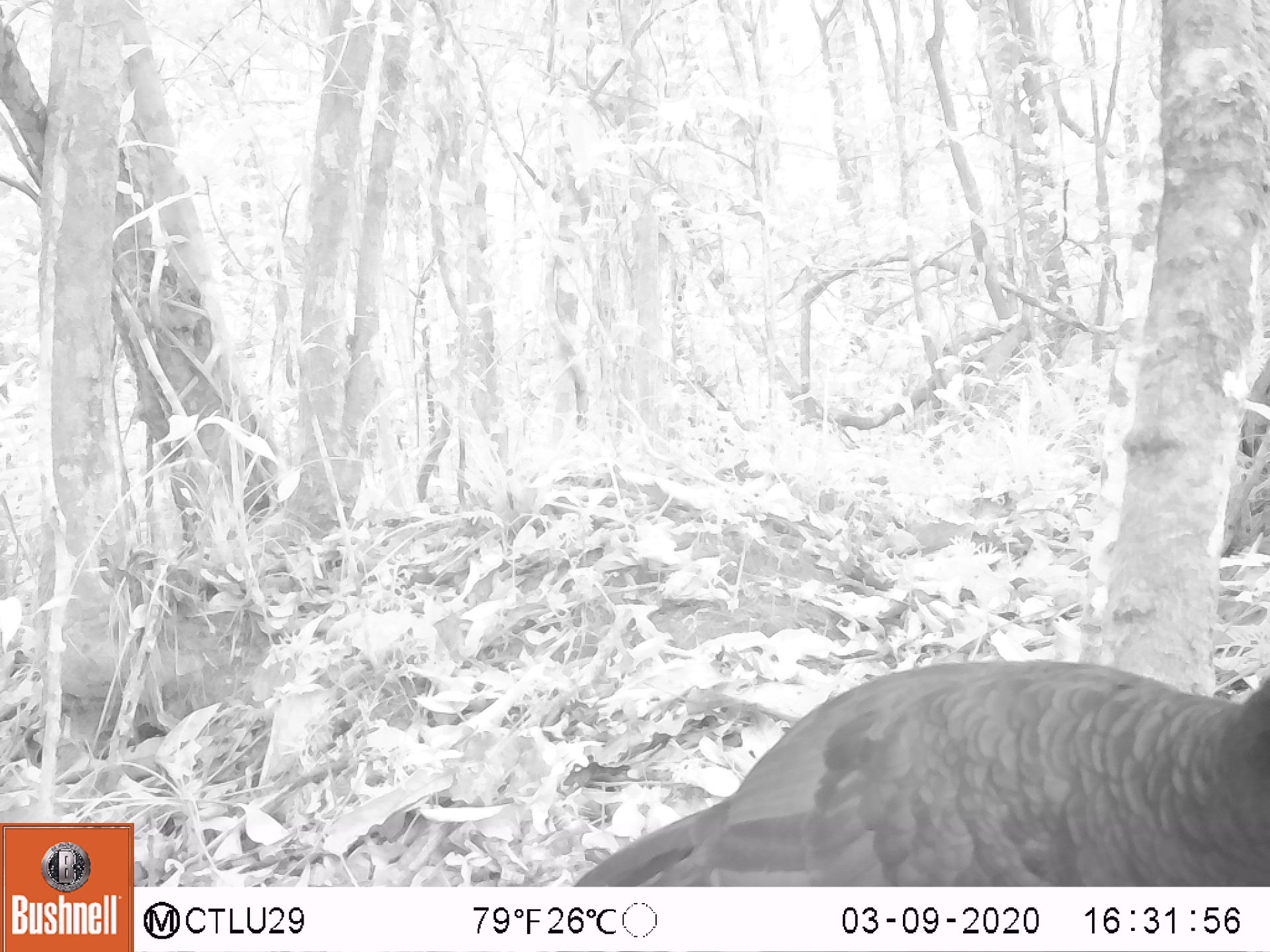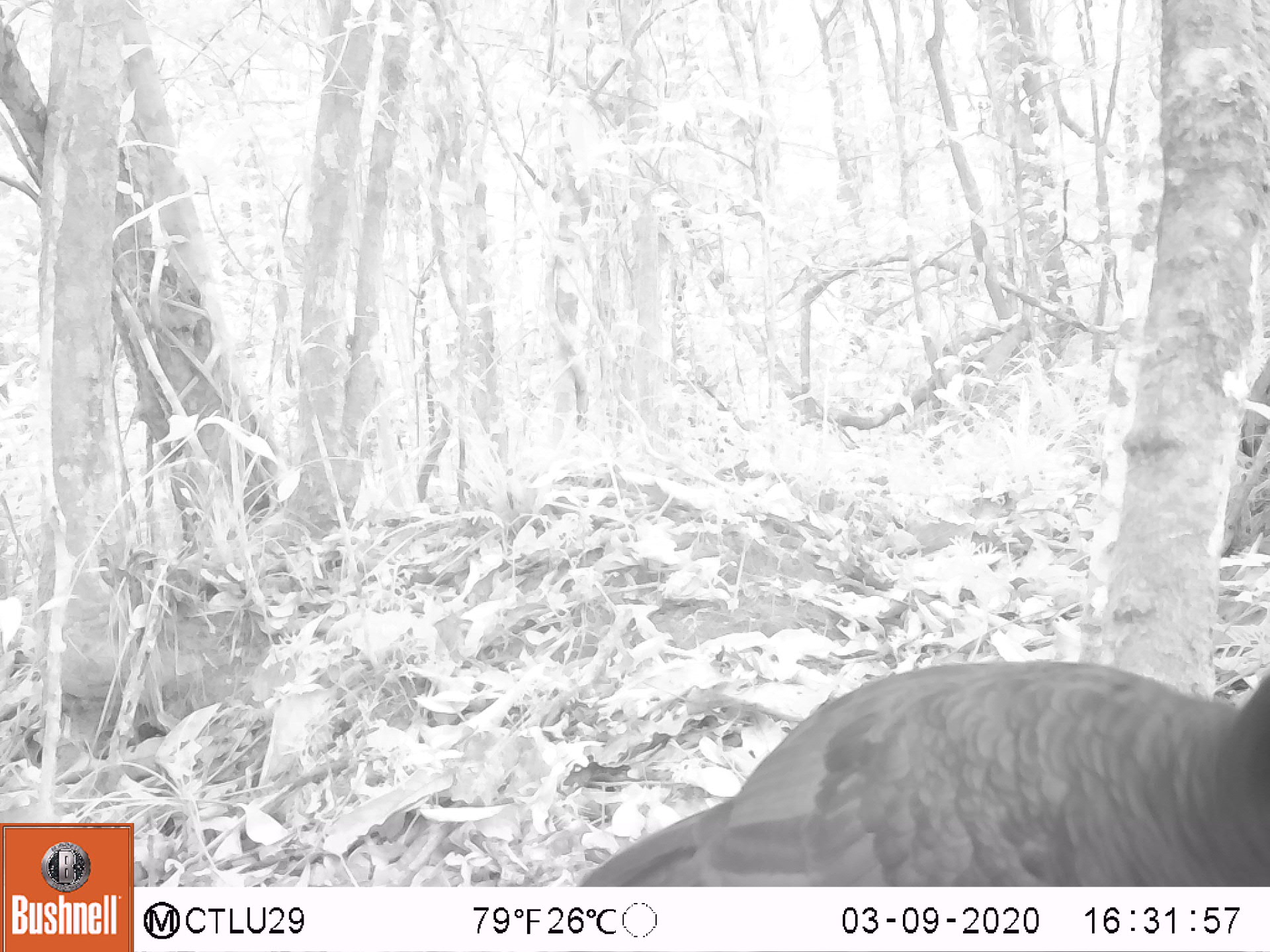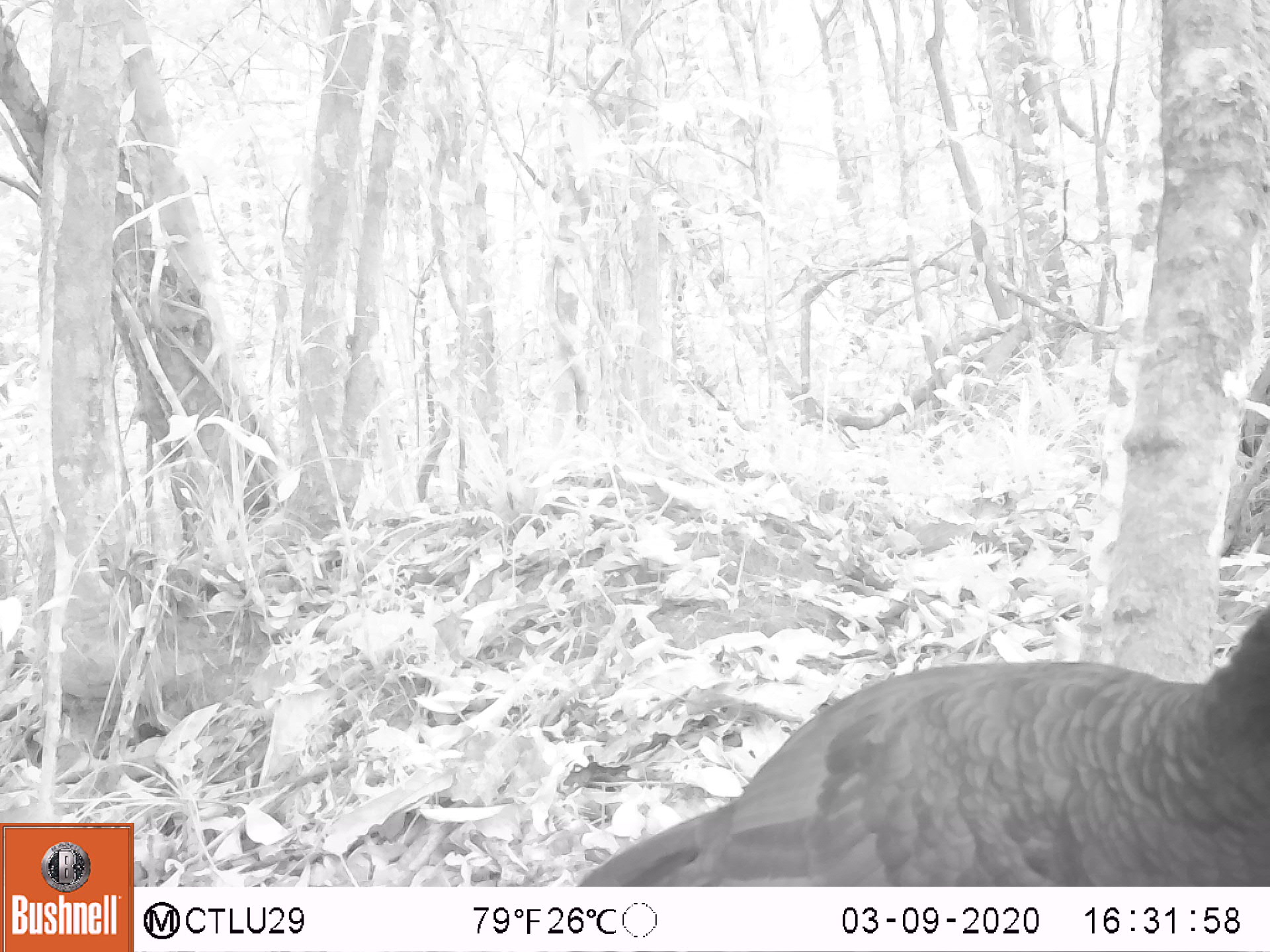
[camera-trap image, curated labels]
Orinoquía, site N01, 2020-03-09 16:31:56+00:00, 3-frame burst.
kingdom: Animalia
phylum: Chordata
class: Aves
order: Galliformes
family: Cracidae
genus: Mitu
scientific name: Mitu salvini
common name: salvin's currasow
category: salvins curassow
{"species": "salvins curassow (salvin's currasow) (Mitu salvini)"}